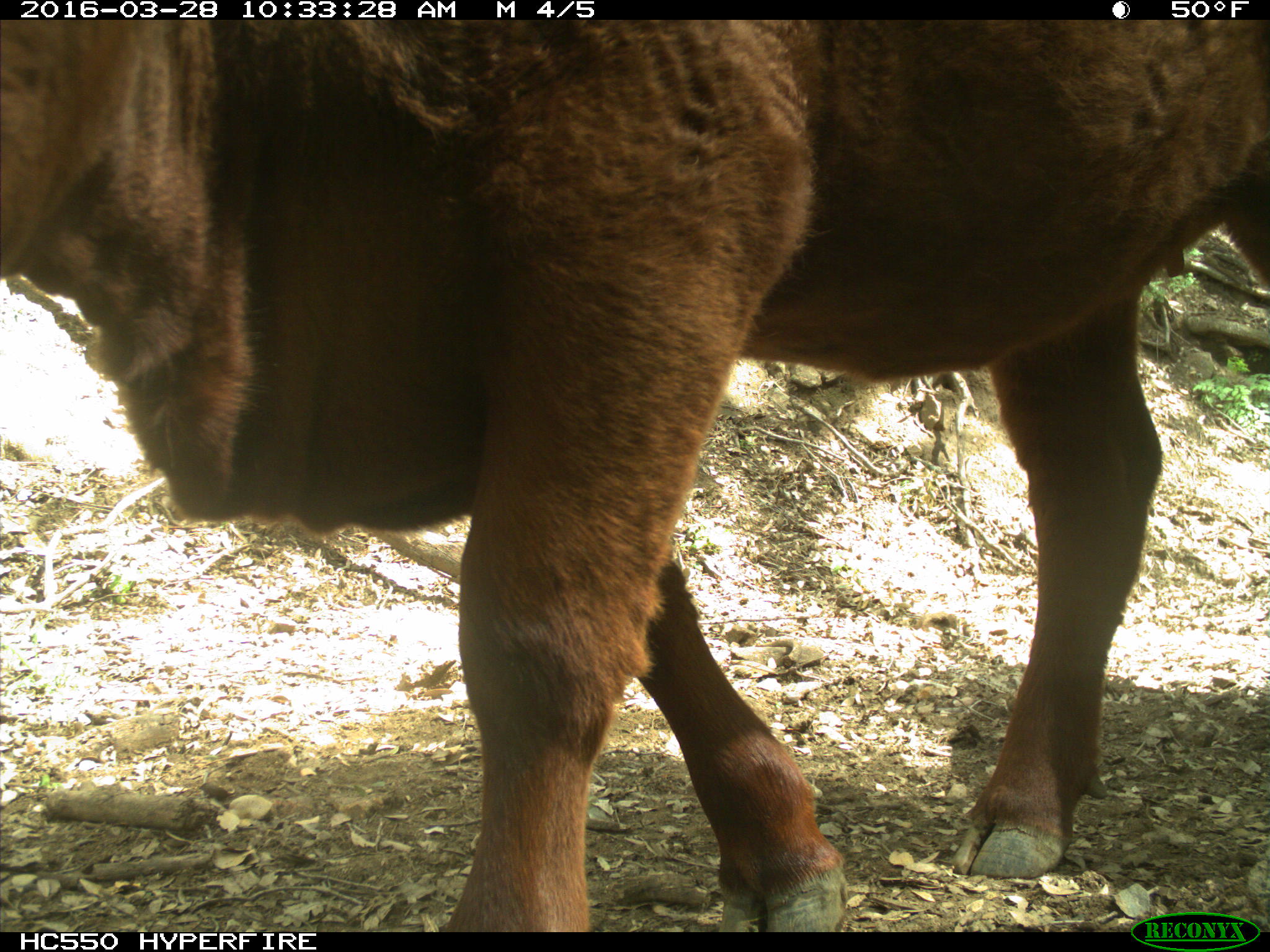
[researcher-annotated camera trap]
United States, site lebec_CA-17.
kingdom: Animalia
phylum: Chordata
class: Mammalia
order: Artiodactyla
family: Bovidae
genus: Bos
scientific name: Bos taurus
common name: domestic cow